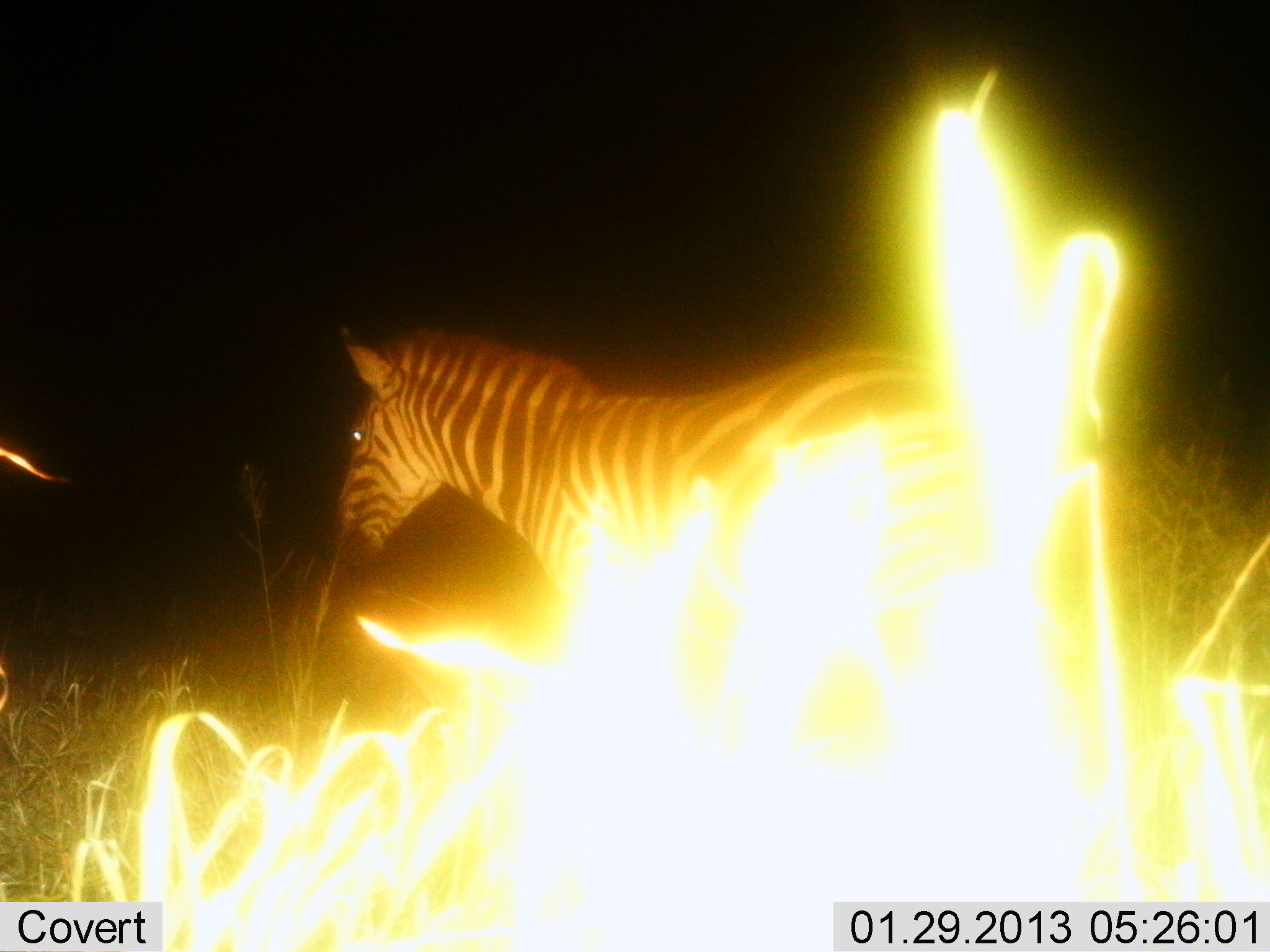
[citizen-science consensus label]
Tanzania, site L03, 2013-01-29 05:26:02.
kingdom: Animalia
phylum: Chordata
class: Mammalia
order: Perissodactyla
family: Equidae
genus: Equus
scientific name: Equus quagga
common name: plains zebra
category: zebra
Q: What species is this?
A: Zebra (plains zebra) (Equus quagga).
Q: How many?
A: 1.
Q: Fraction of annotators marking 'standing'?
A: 85%.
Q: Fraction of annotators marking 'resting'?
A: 0%.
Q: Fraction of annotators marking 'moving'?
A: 15%.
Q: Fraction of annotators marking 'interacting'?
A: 0%.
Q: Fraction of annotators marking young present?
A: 0%.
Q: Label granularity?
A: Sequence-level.